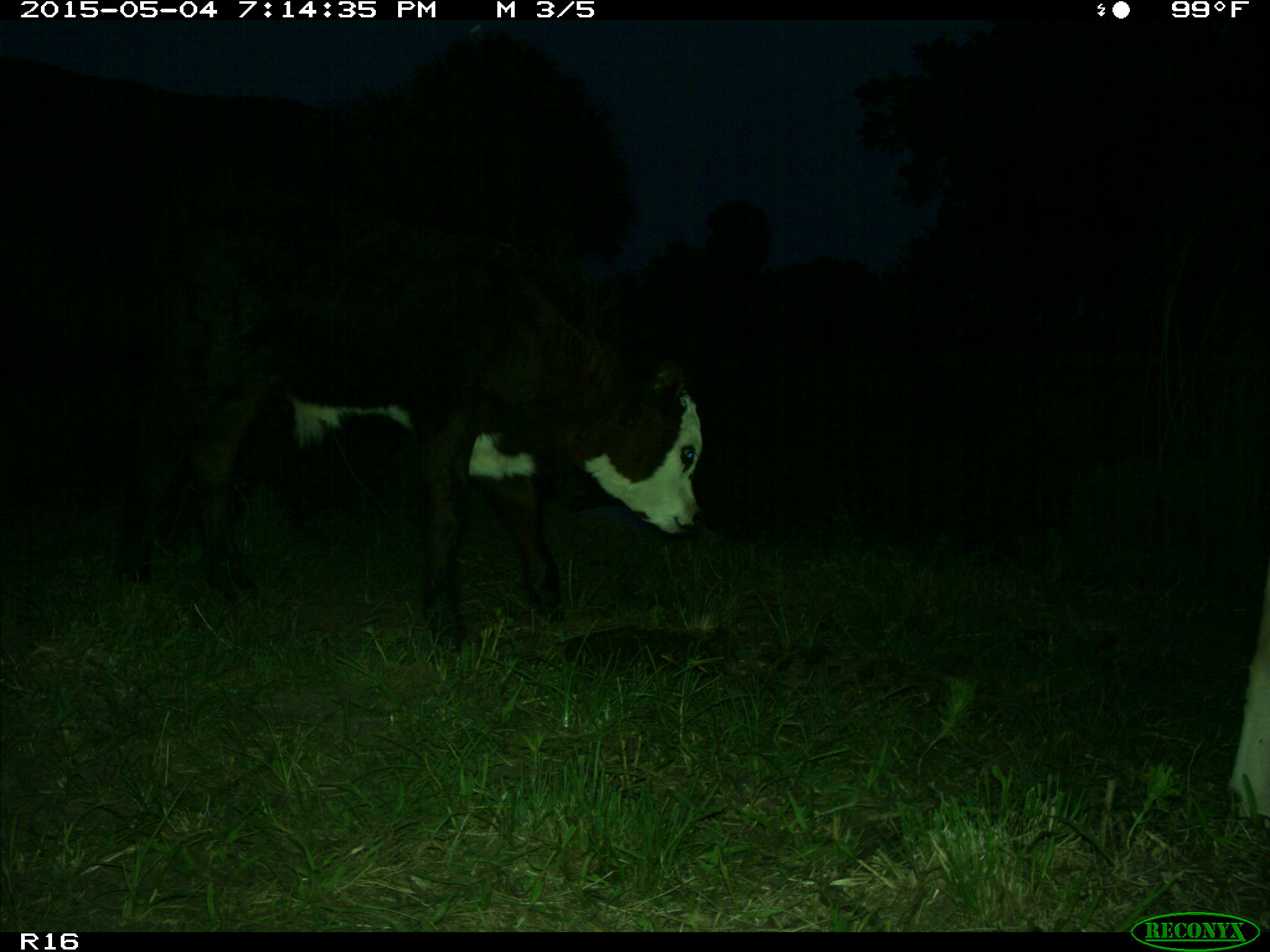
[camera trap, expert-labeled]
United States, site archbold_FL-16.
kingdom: Animalia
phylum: Chordata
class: Mammalia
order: Artiodactyla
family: Bovidae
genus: Bos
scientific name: Bos taurus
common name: domestic cow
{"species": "Bos taurus (domestic cow)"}